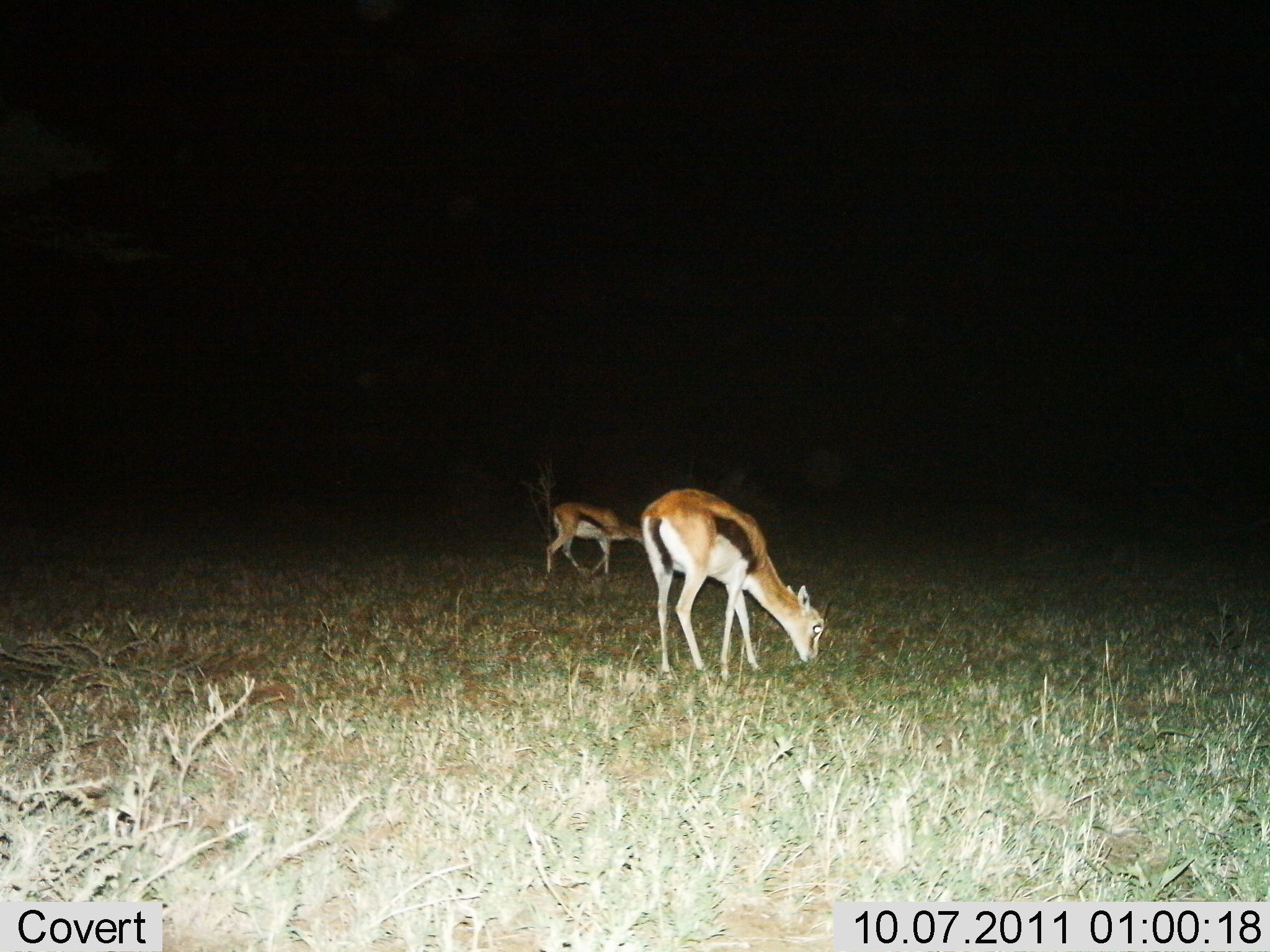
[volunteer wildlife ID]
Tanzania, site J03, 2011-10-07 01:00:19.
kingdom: Animalia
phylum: Chordata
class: Mammalia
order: Artiodactyla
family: Bovidae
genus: Eudorcas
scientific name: Eudorcas thomsonii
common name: thomson's gazelle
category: gazellethomsons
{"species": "gazellethomsons (thomson's gazelle) (Eudorcas thomsonii)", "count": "2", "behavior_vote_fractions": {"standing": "27%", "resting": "0%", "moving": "0%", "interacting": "0%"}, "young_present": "9%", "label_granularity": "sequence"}